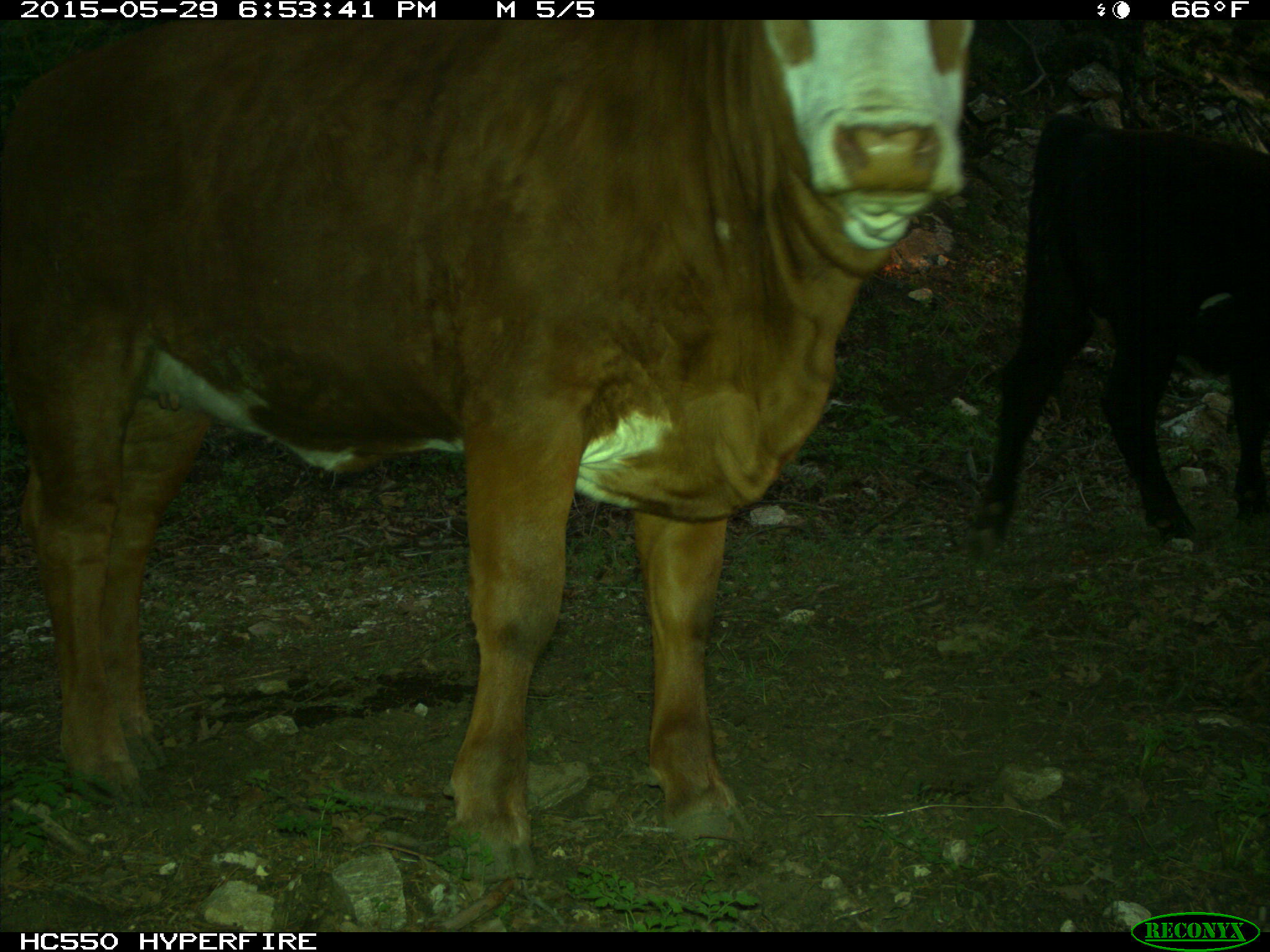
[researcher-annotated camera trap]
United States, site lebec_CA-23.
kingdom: Animalia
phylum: Chordata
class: Mammalia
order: Artiodactyla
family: Bovidae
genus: Bos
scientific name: Bos taurus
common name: domestic cow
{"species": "Bos taurus (domestic cow)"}